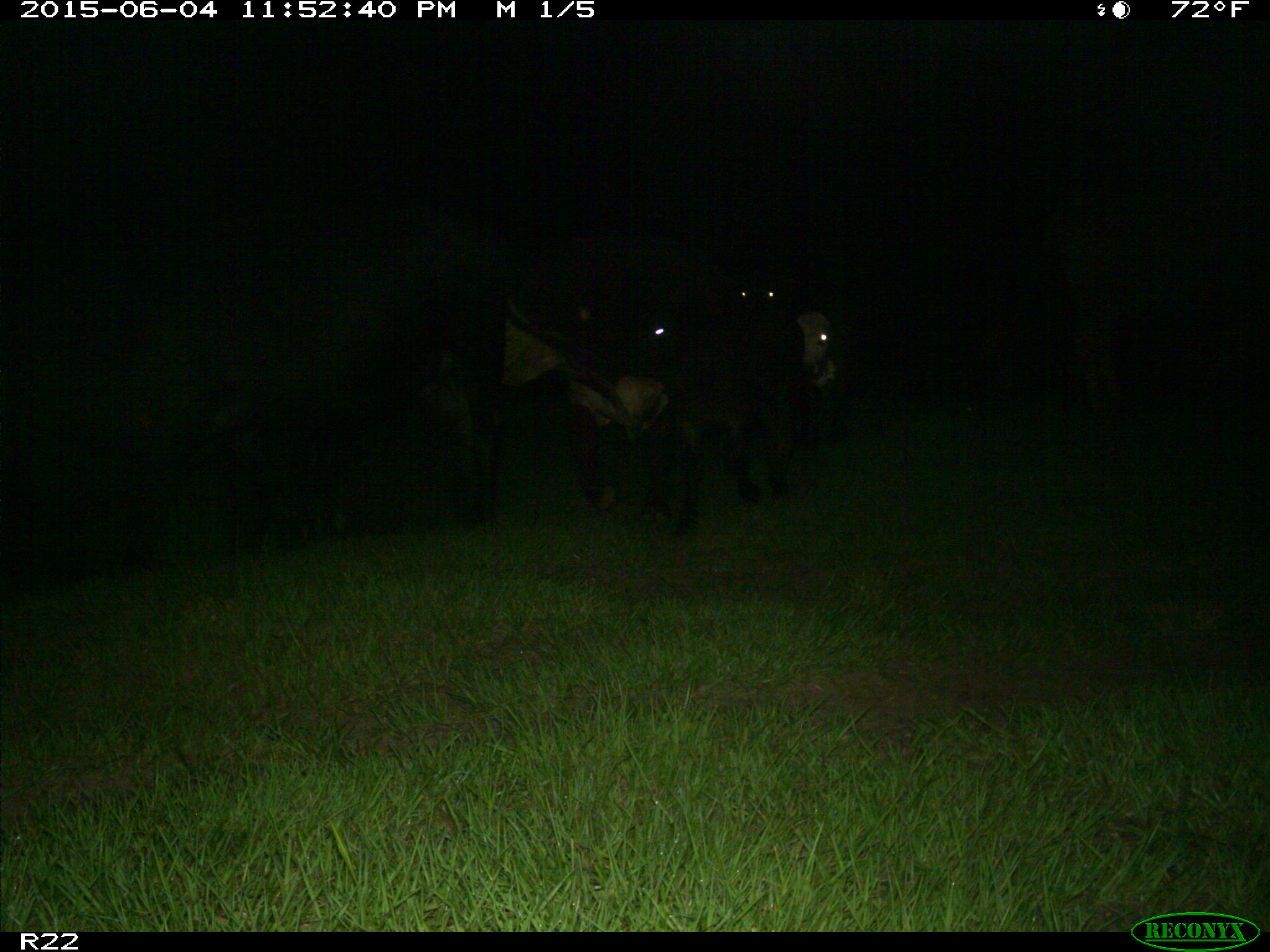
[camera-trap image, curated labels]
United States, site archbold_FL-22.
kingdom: Animalia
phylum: Chordata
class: Mammalia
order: Artiodactyla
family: Bovidae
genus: Bos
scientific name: Bos taurus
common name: domestic cow